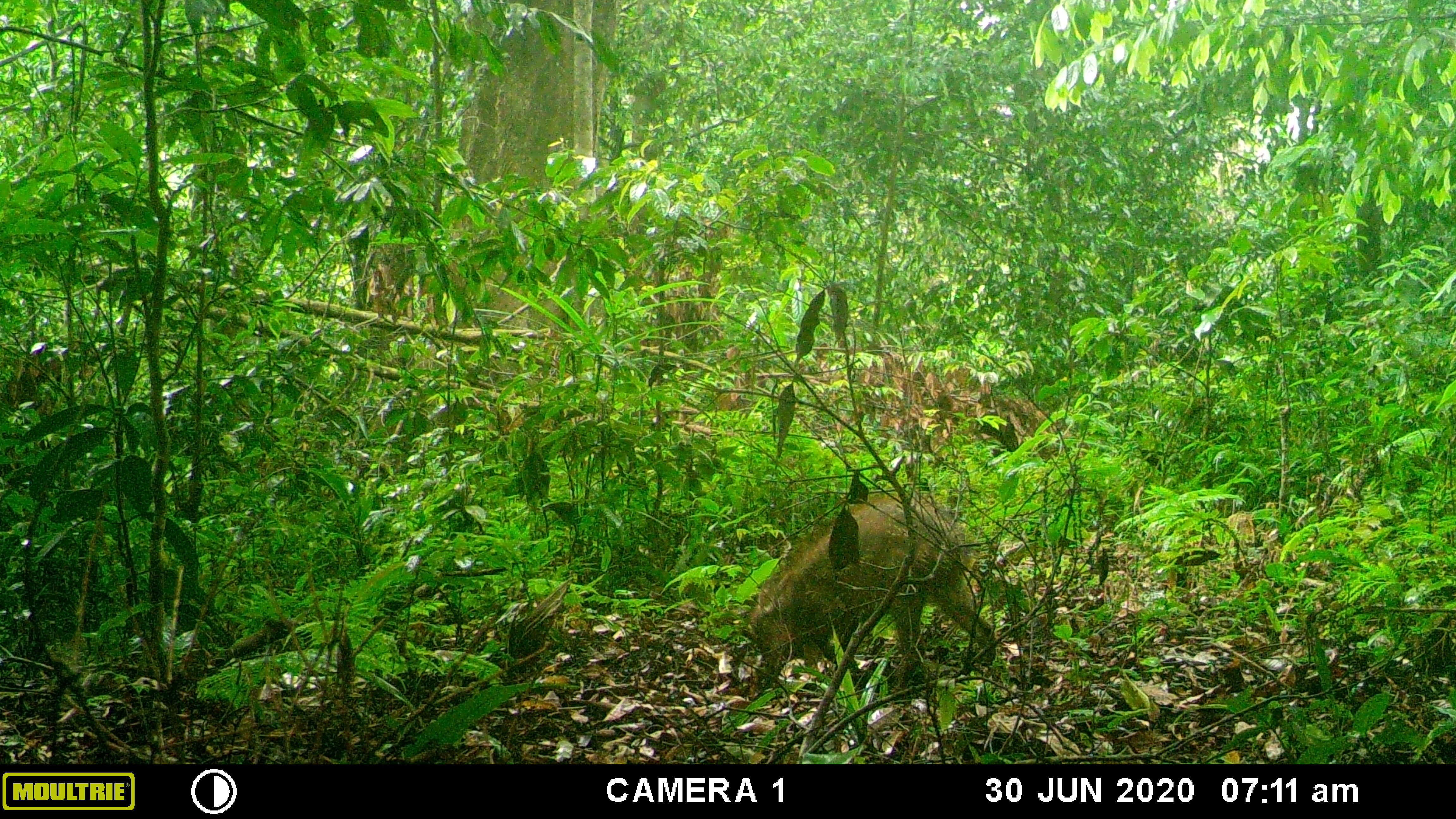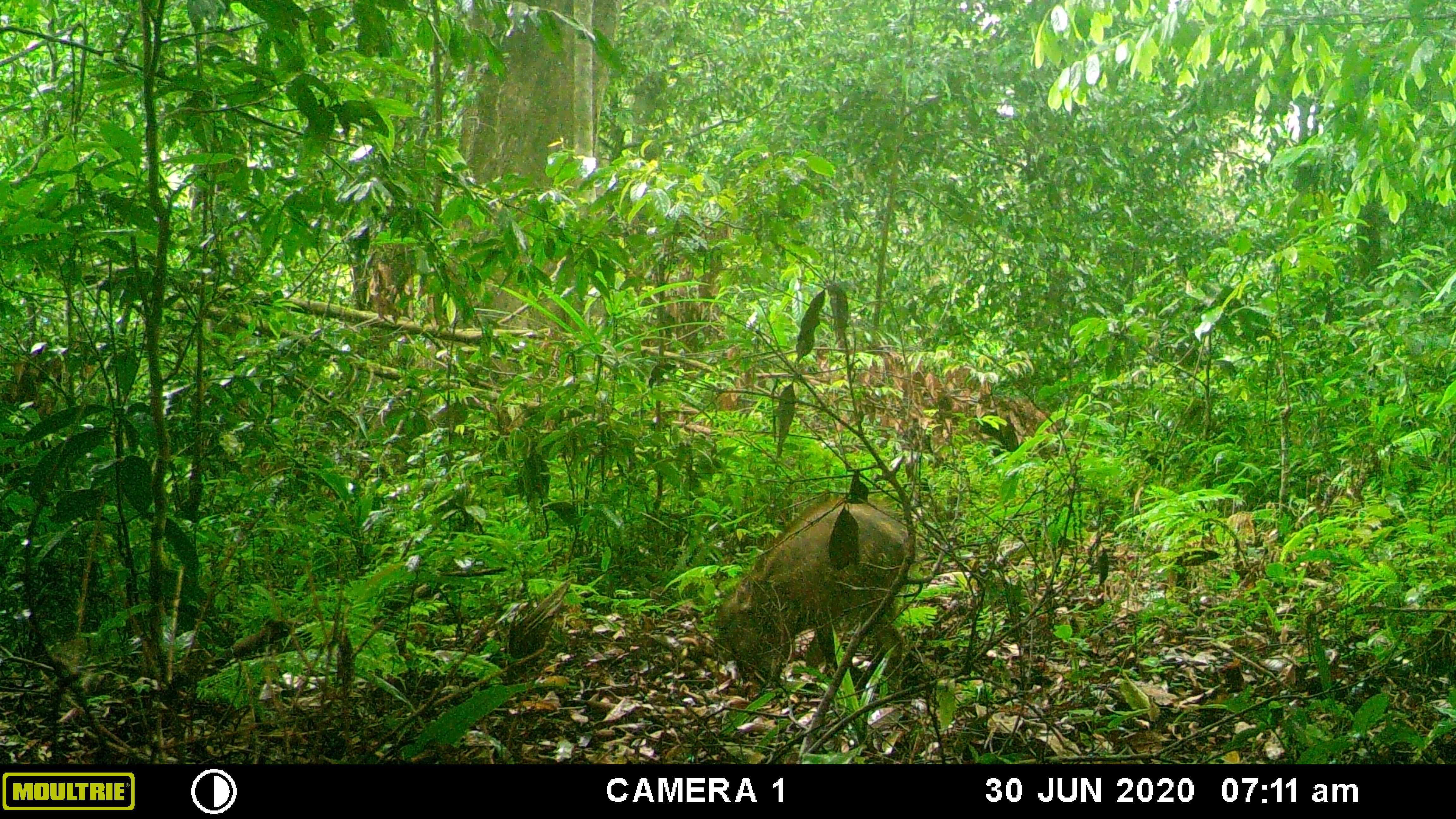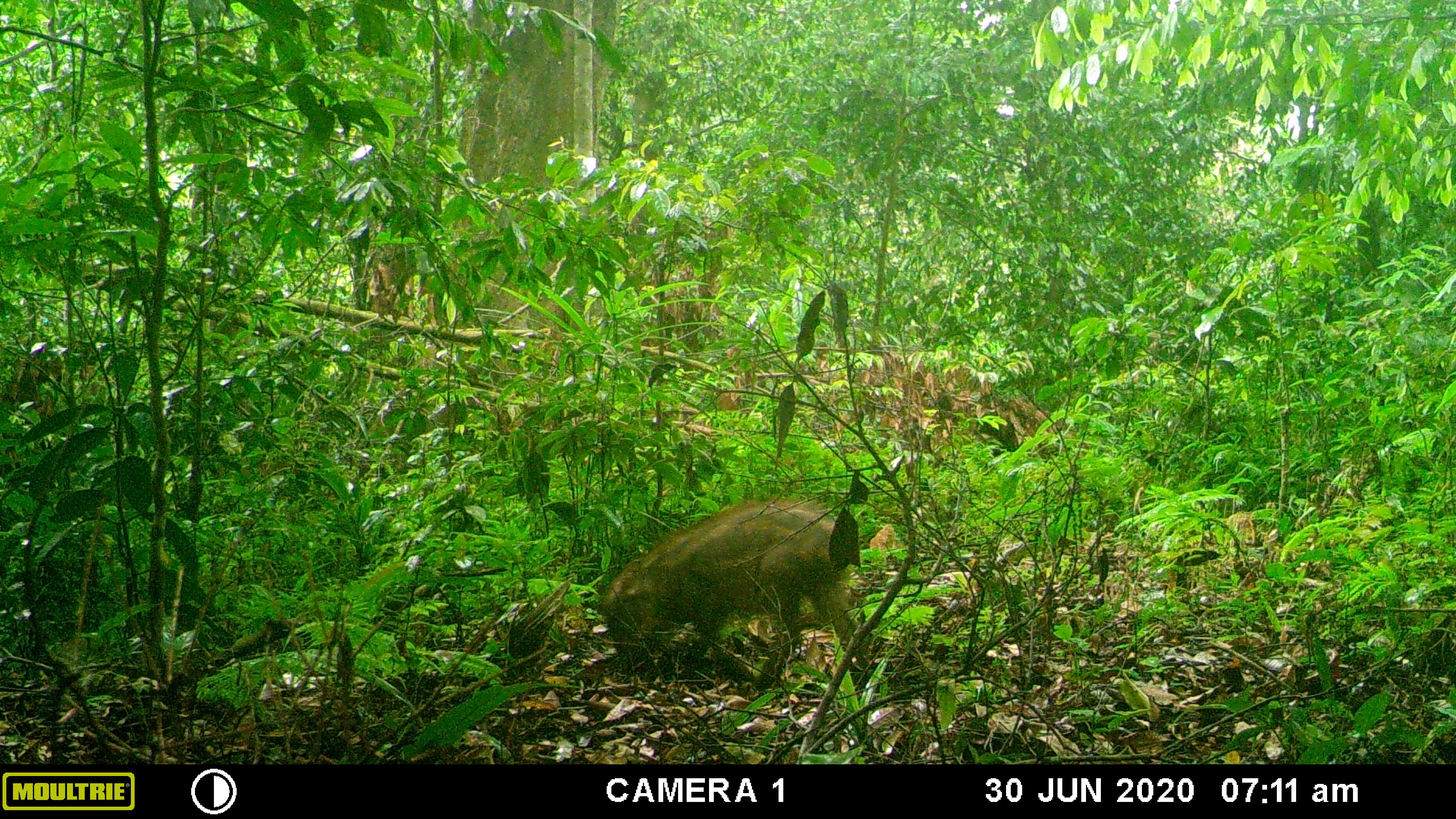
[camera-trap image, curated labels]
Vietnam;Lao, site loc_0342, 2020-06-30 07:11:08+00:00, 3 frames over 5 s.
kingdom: Animalia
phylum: Chordata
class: Mammalia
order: Artiodactyla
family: Suidae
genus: Sus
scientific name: Sus scrofa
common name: eurasian wild pig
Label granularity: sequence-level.